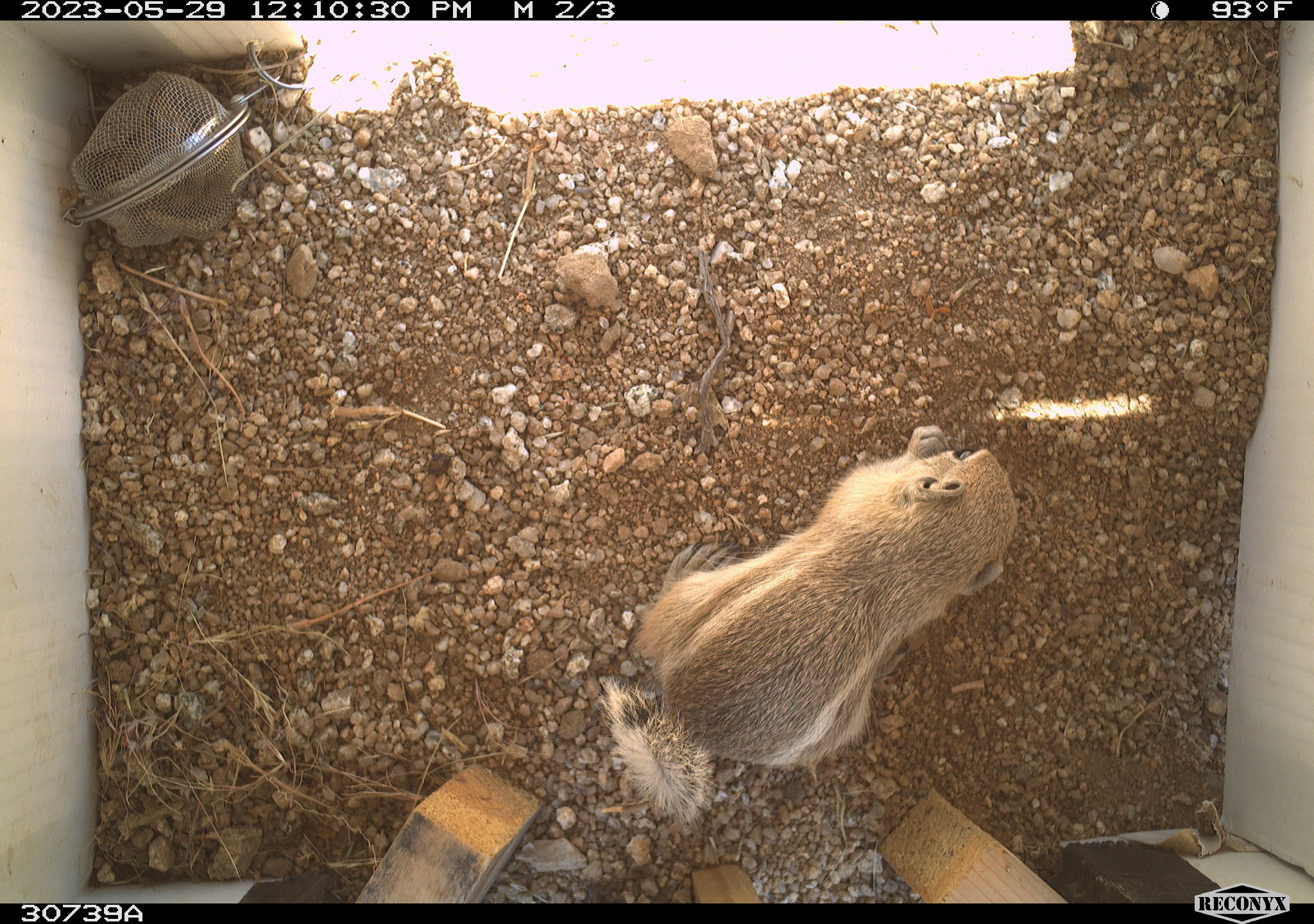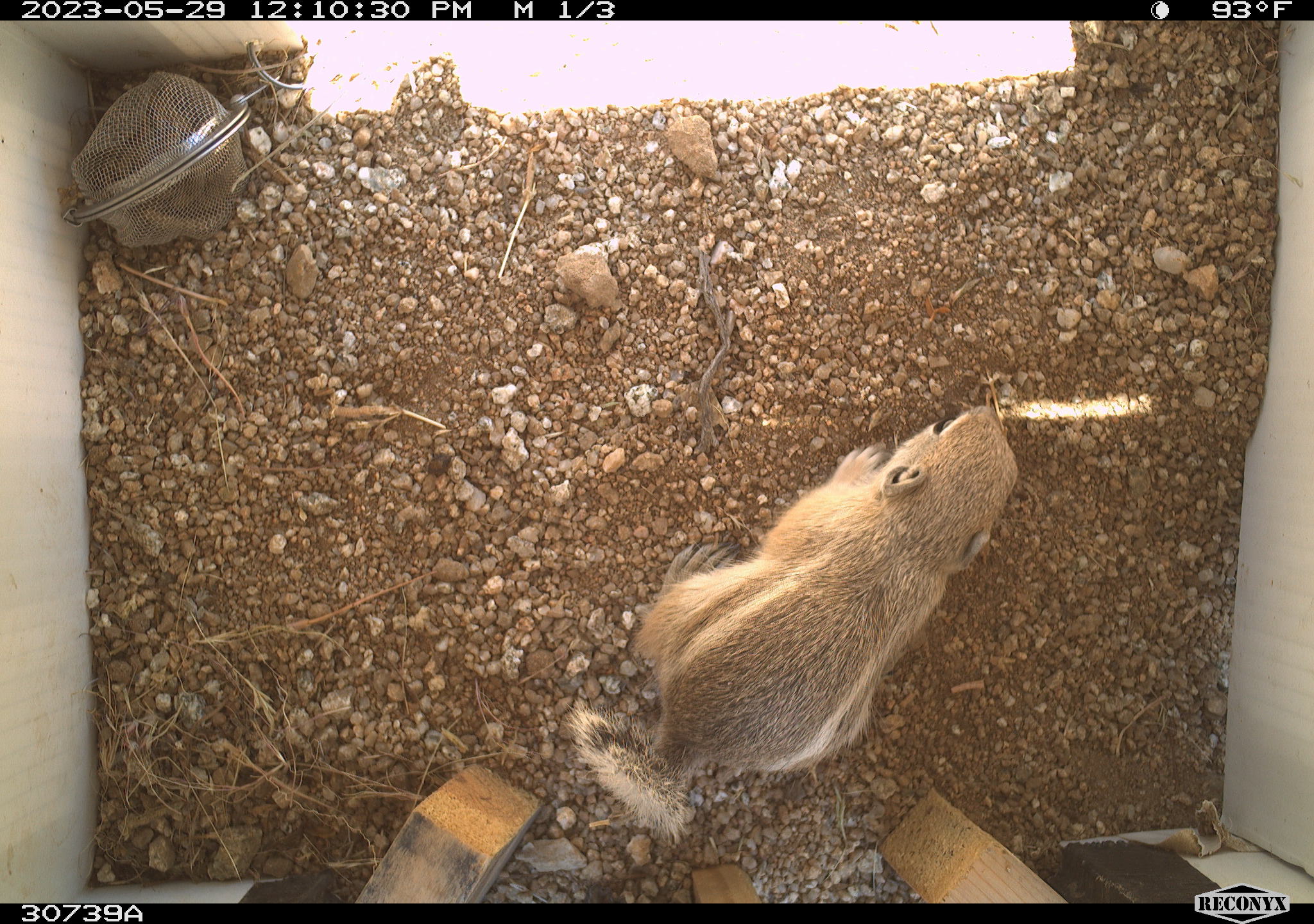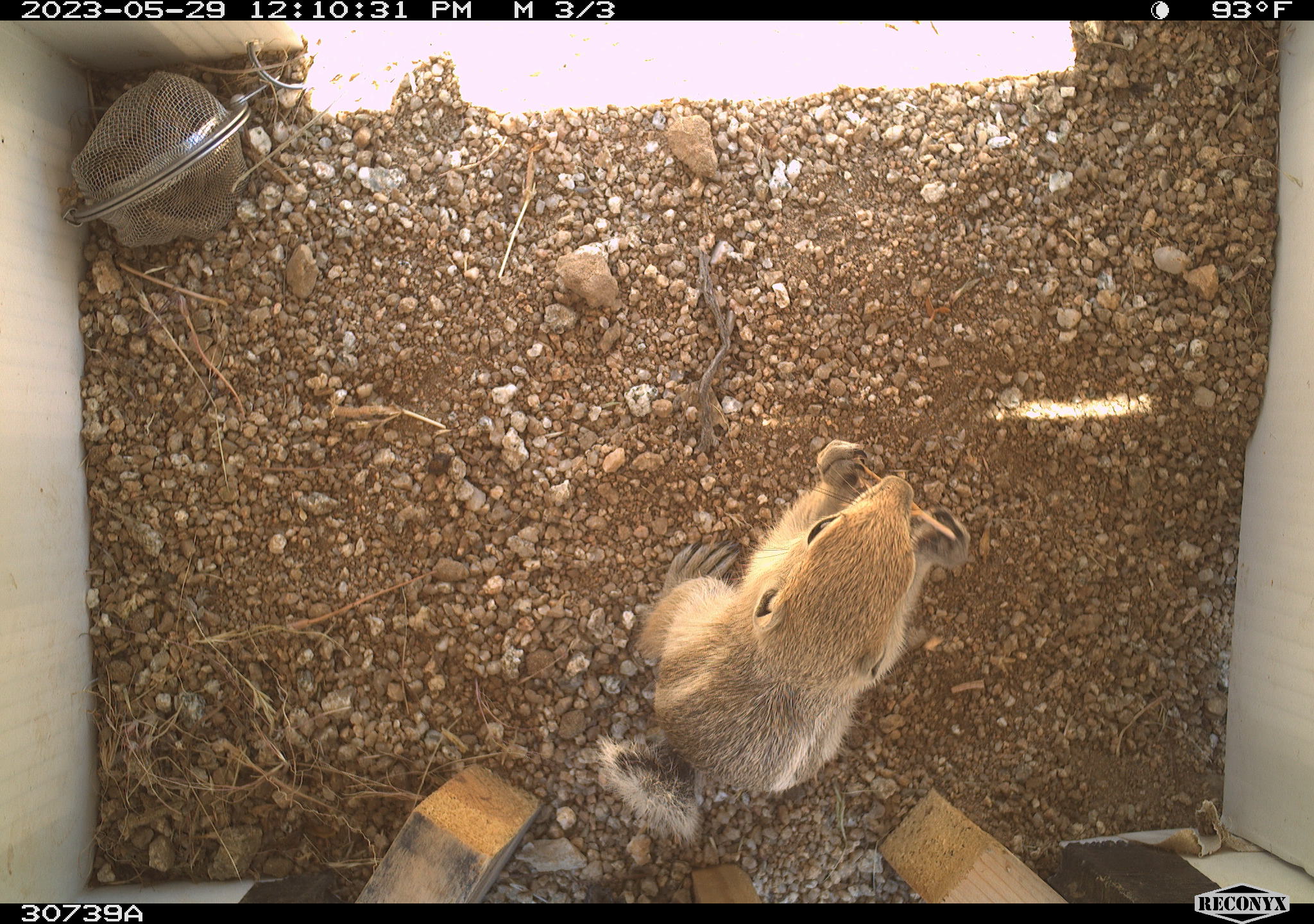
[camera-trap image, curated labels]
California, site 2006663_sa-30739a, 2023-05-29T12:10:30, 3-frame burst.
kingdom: Animalia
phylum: Chordata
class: Mammalia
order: Rodentia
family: Sciuridae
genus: Ammospermophilus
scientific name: Ammospermophilus leucurus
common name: white-tailed antelope squirrel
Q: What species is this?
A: White-tailed antelope squirrel (Ammospermophilus leucurus).